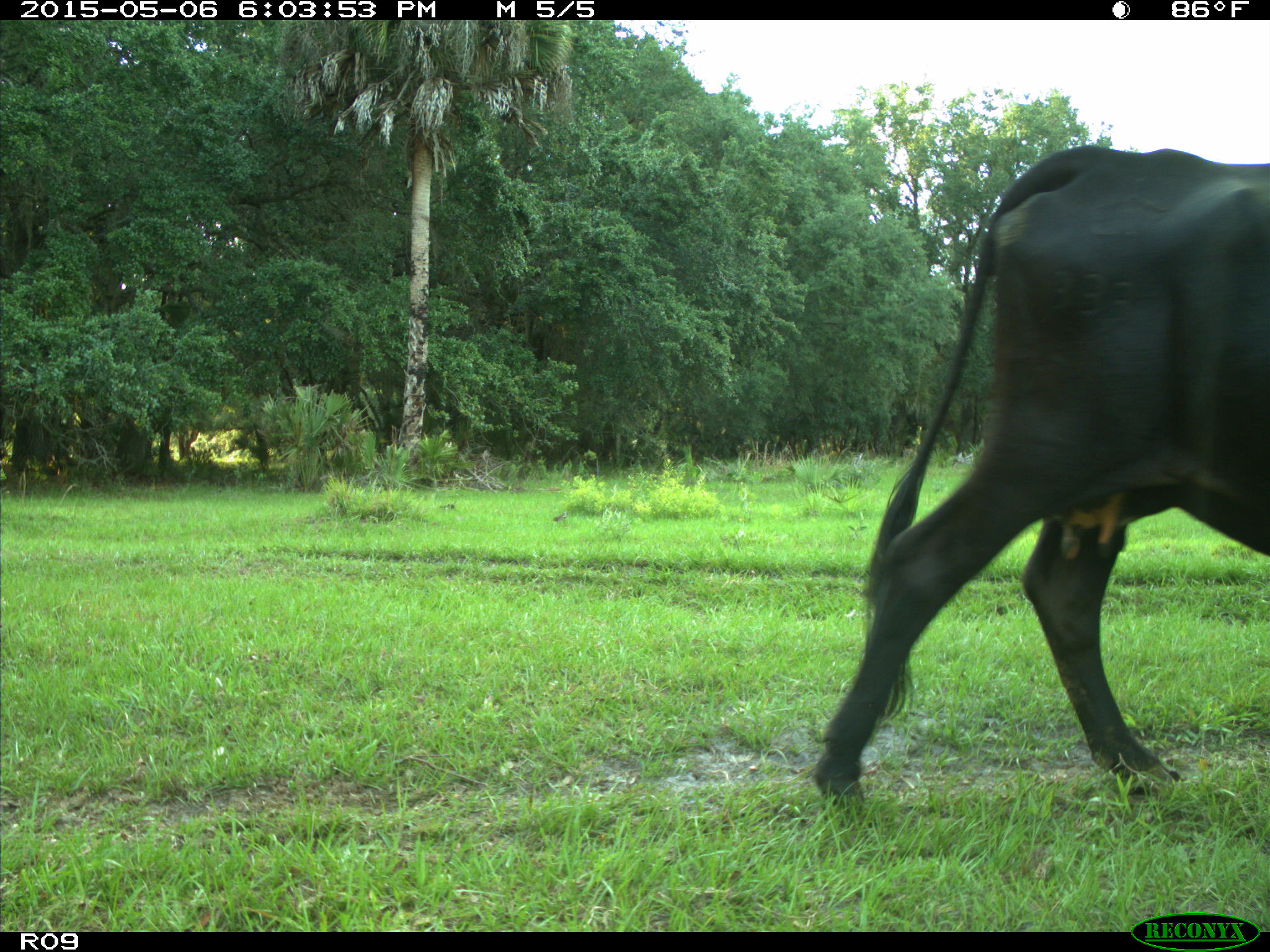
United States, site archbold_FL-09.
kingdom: Animalia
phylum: Chordata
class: Mammalia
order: Artiodactyla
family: Bovidae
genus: Bos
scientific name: Bos taurus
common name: domestic cow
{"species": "Bos taurus (domestic cow)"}